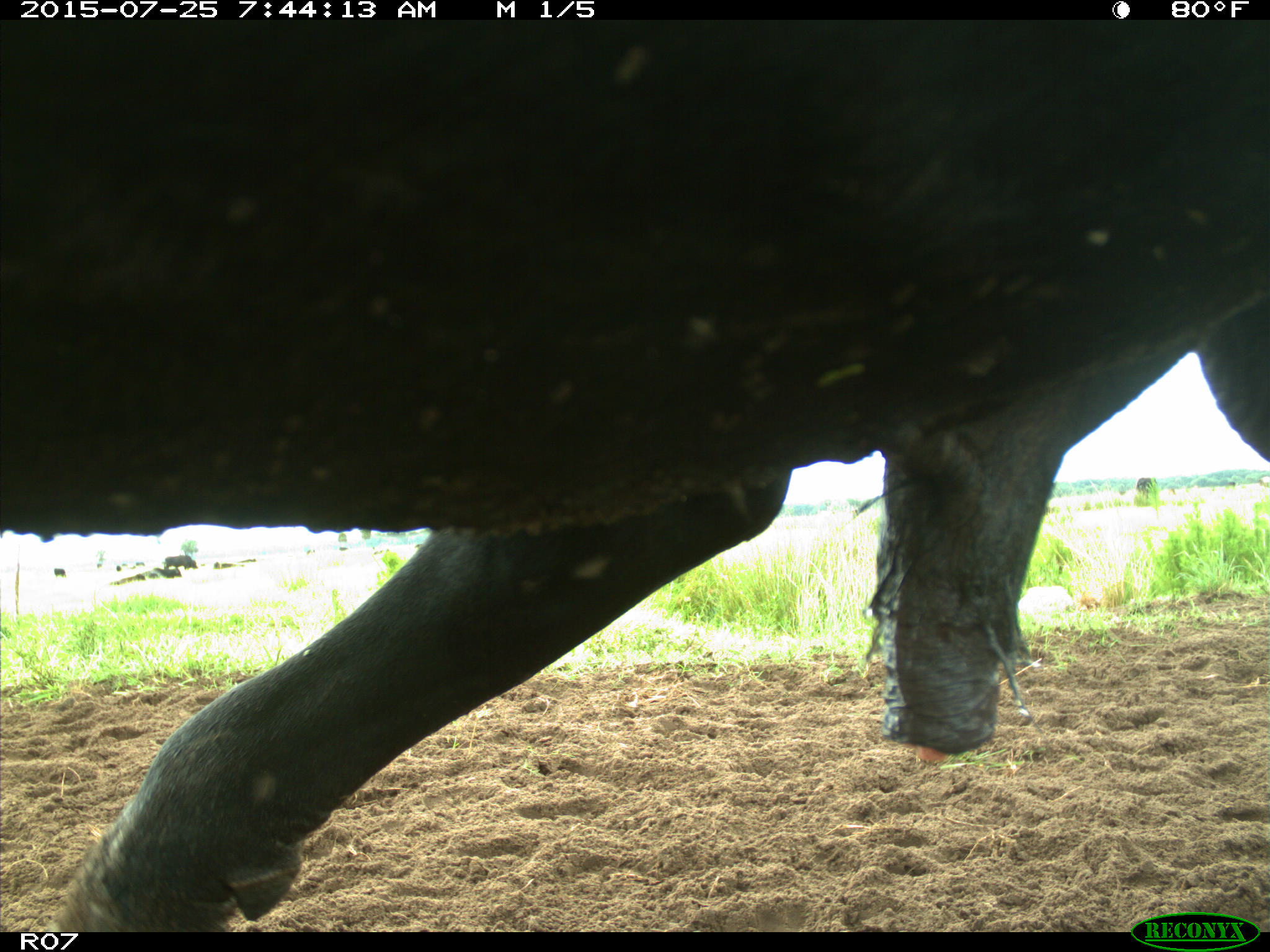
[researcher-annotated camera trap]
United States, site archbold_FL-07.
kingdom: Animalia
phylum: Chordata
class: Mammalia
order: Artiodactyla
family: Bovidae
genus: Bos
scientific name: Bos taurus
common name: domestic cow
Bos taurus (domestic cow).